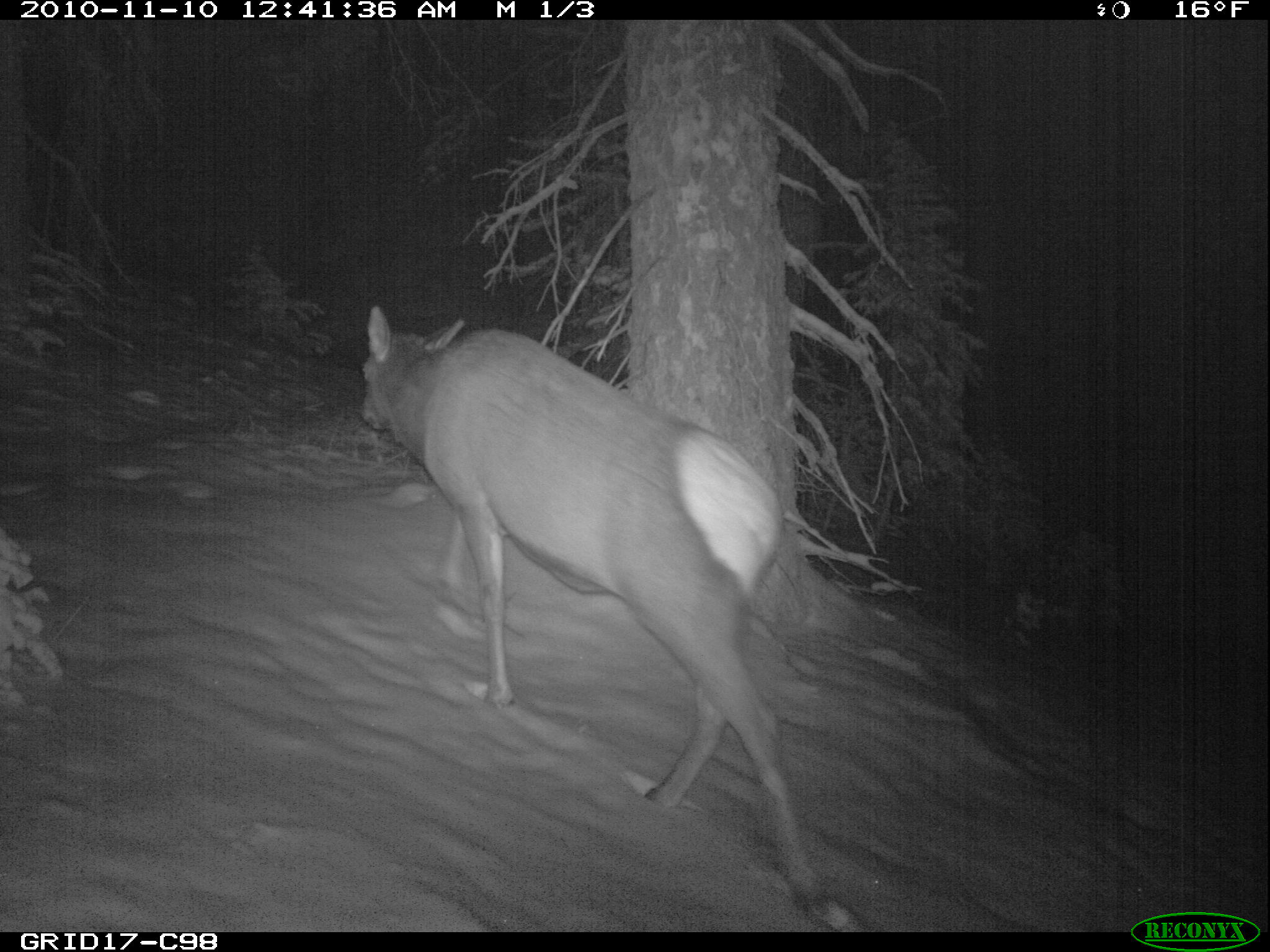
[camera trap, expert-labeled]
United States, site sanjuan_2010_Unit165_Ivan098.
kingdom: Animalia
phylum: Chordata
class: Mammalia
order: Artiodactyla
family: Cervidae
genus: Cervus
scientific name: Cervus elaphus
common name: red deer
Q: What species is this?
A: Cervus elaphus (red deer).